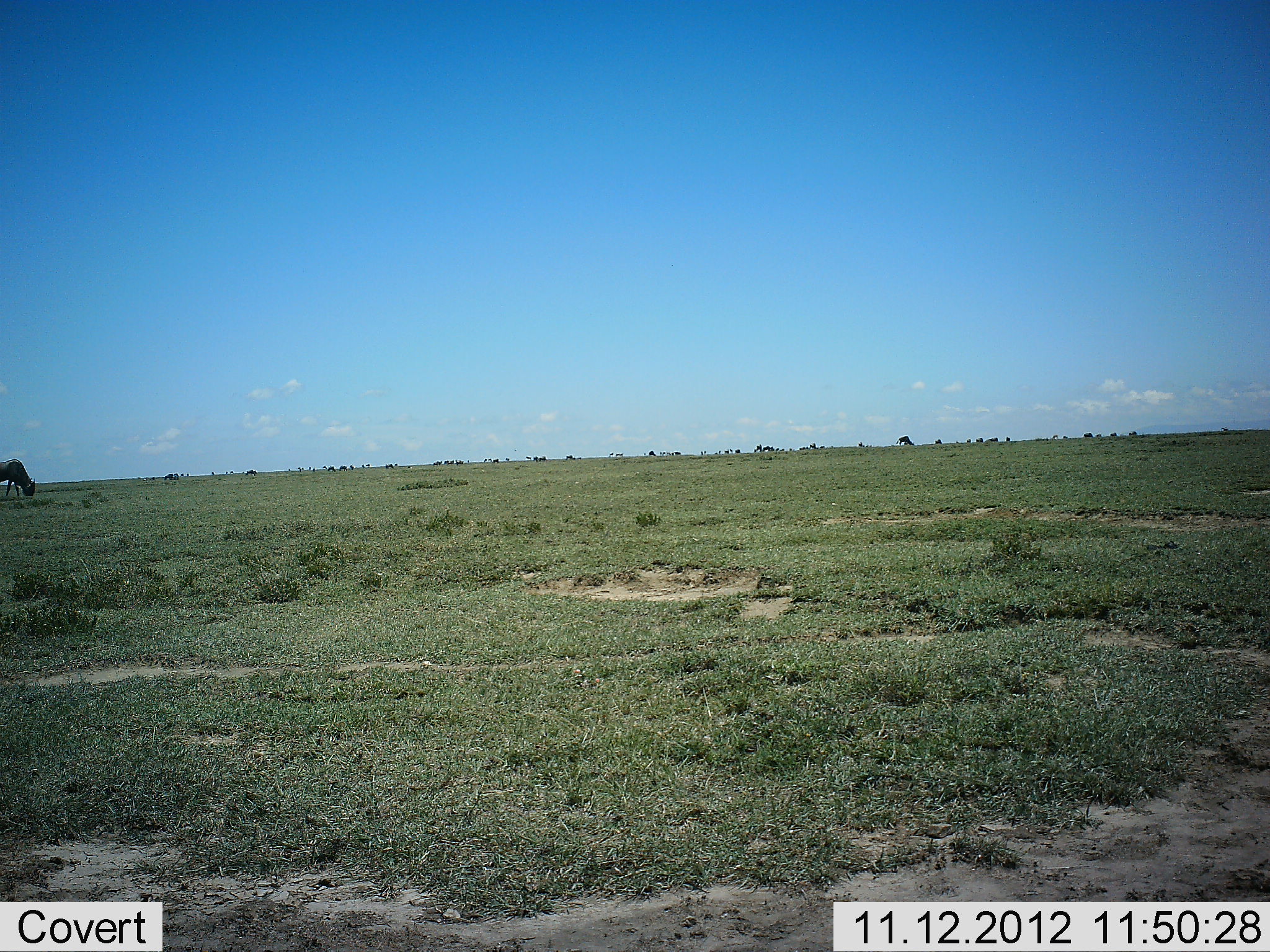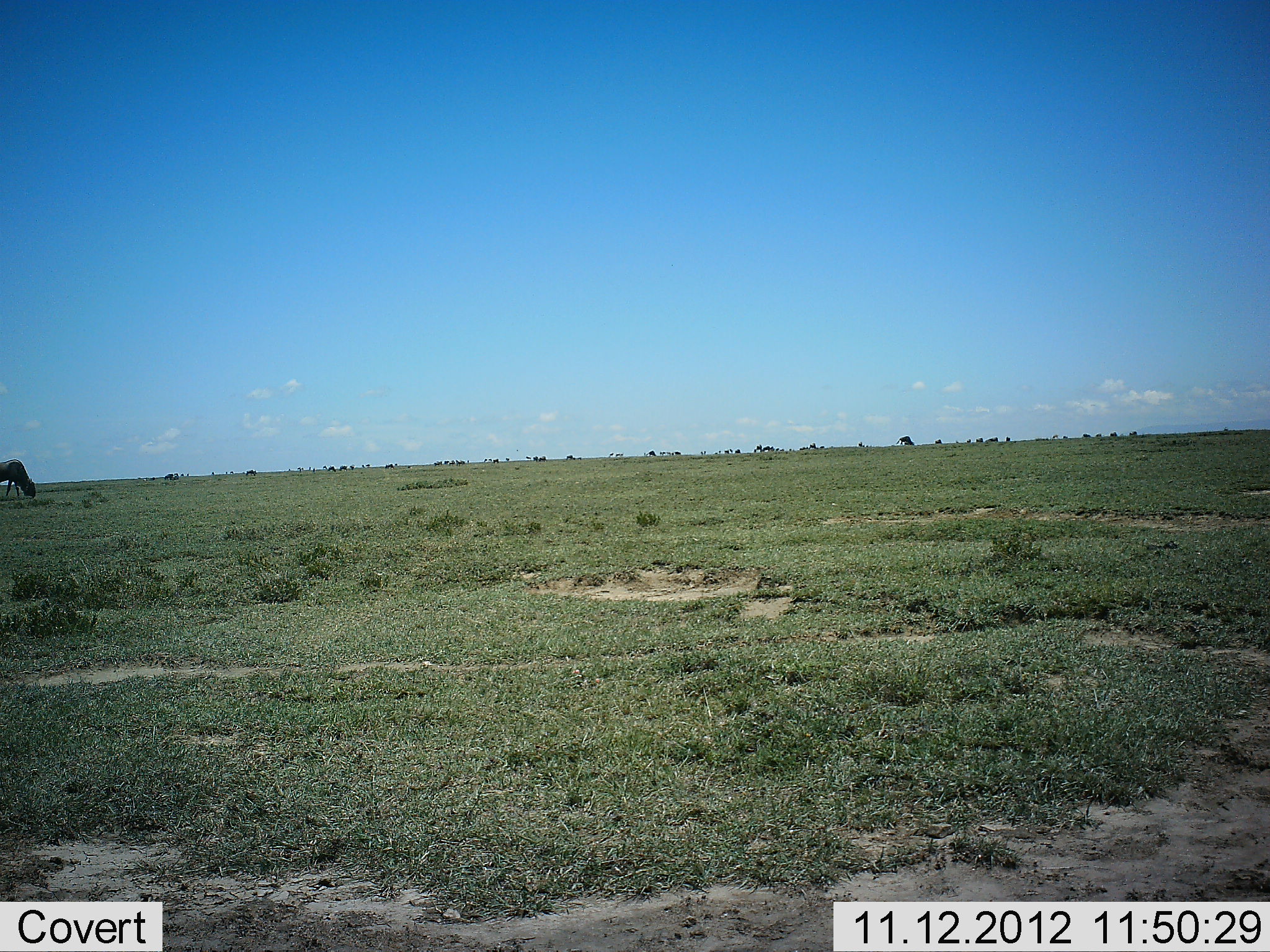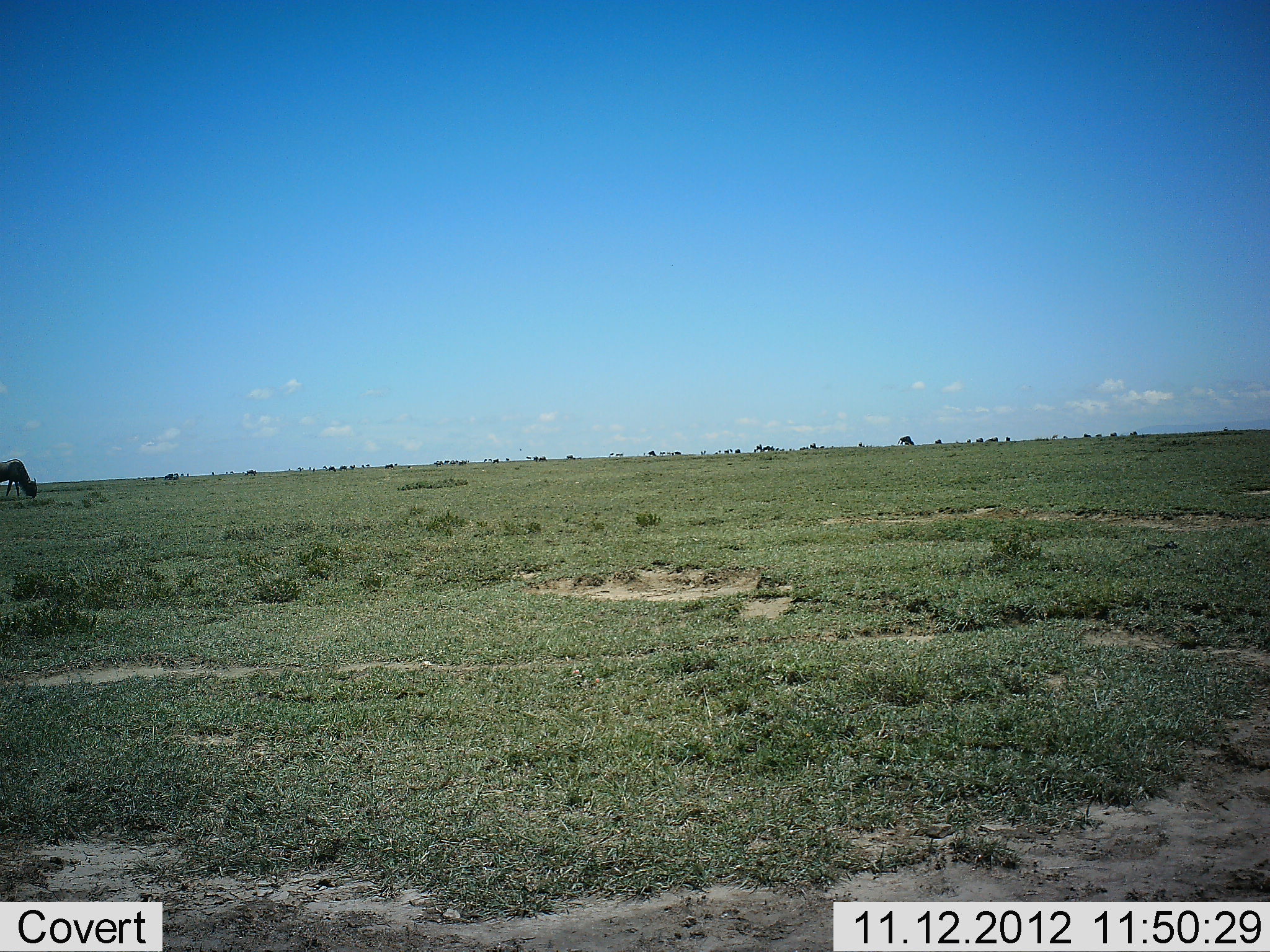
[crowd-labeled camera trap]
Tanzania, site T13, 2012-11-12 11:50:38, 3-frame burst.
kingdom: Animalia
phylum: Chordata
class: Mammalia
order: Artiodactyla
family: Bovidae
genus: Connochaetes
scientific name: Connochaetes taurinus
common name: blue wildebeest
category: wildebeest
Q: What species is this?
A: Wildebeest (blue wildebeest) (Connochaetes taurinus).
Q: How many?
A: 1.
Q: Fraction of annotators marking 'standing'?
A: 20%.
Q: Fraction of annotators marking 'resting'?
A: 0%.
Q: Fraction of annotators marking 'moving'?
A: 0%.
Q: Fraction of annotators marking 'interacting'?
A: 0%.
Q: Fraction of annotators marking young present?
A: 0%.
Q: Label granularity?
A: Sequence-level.